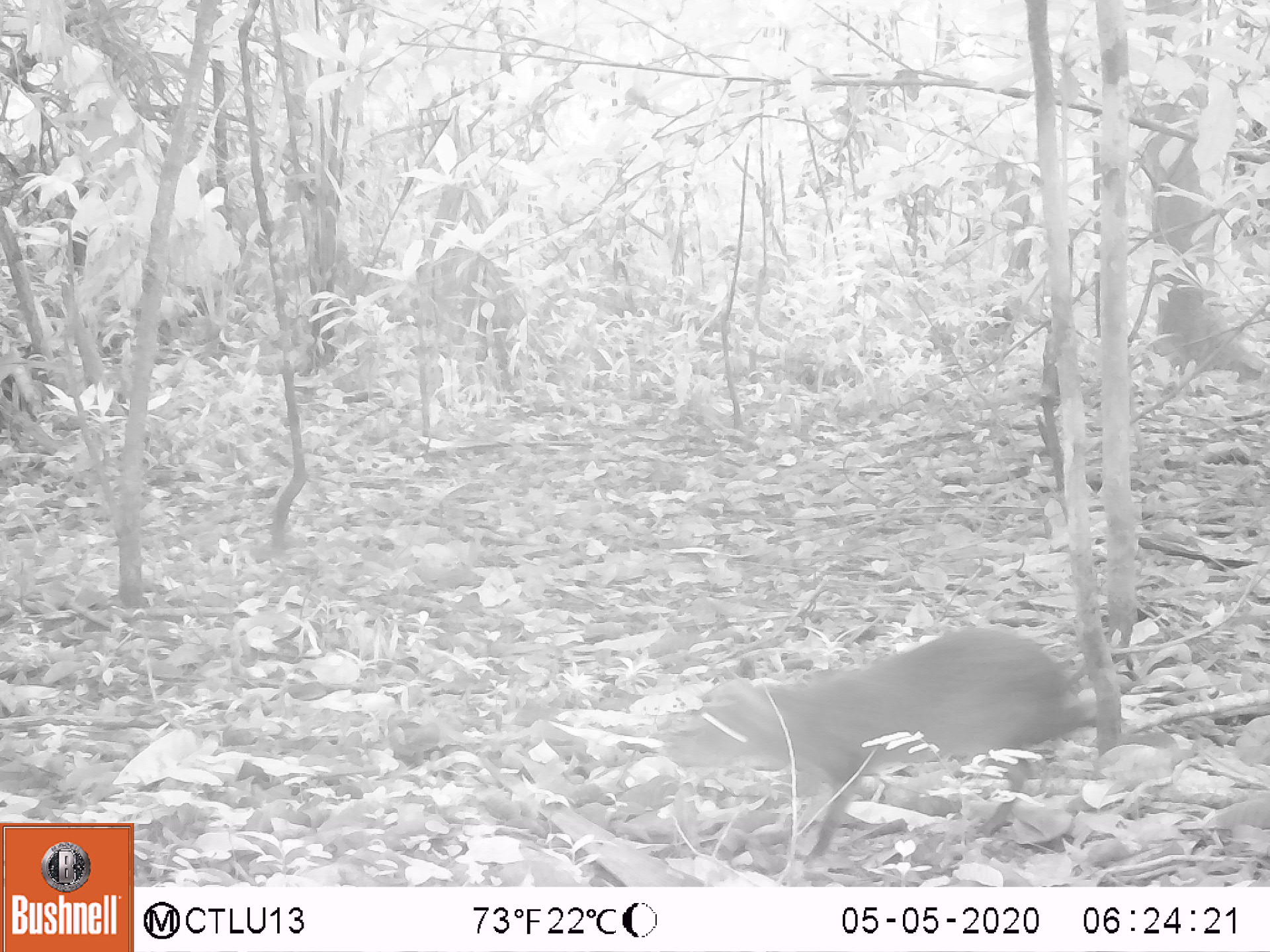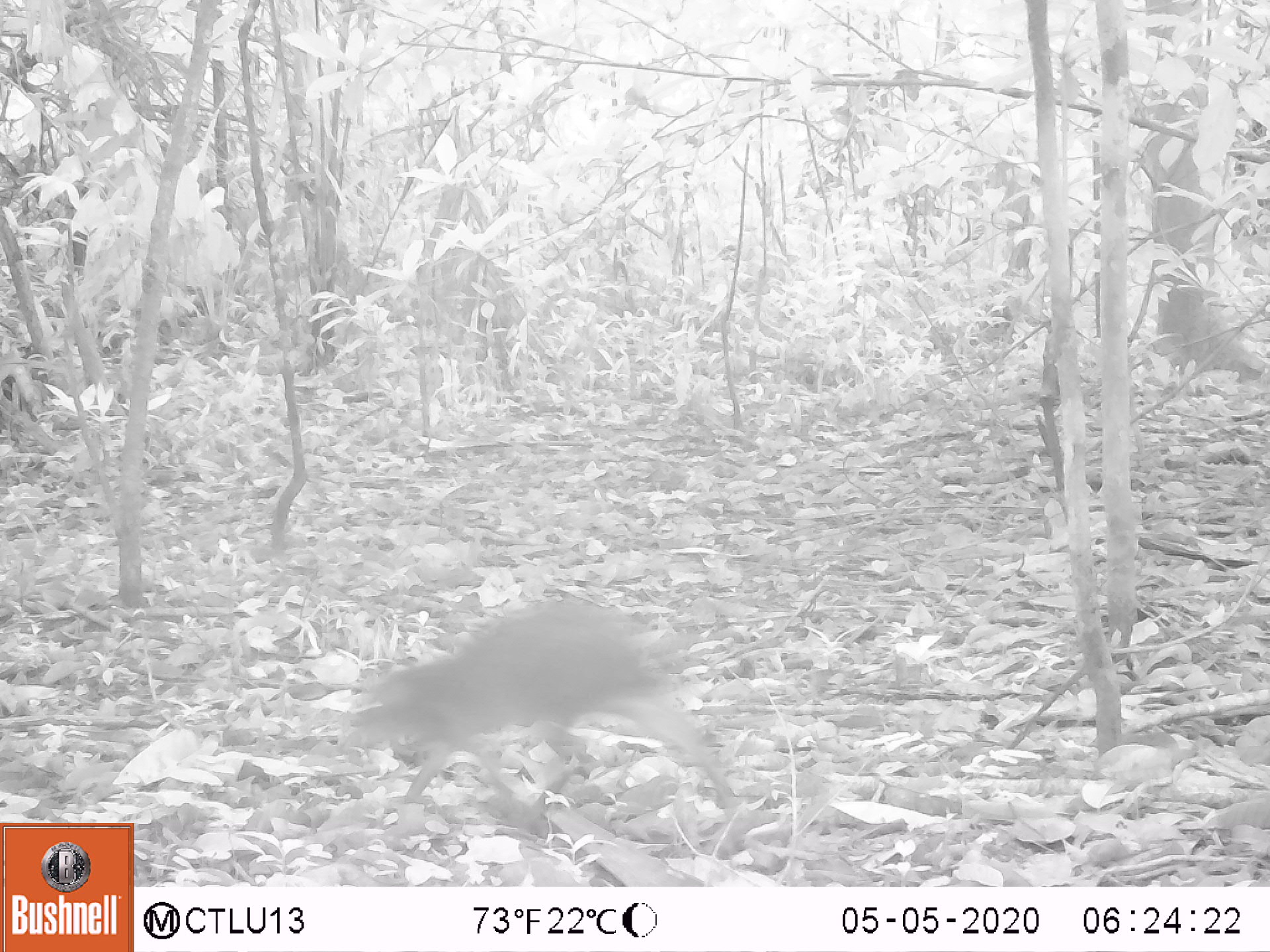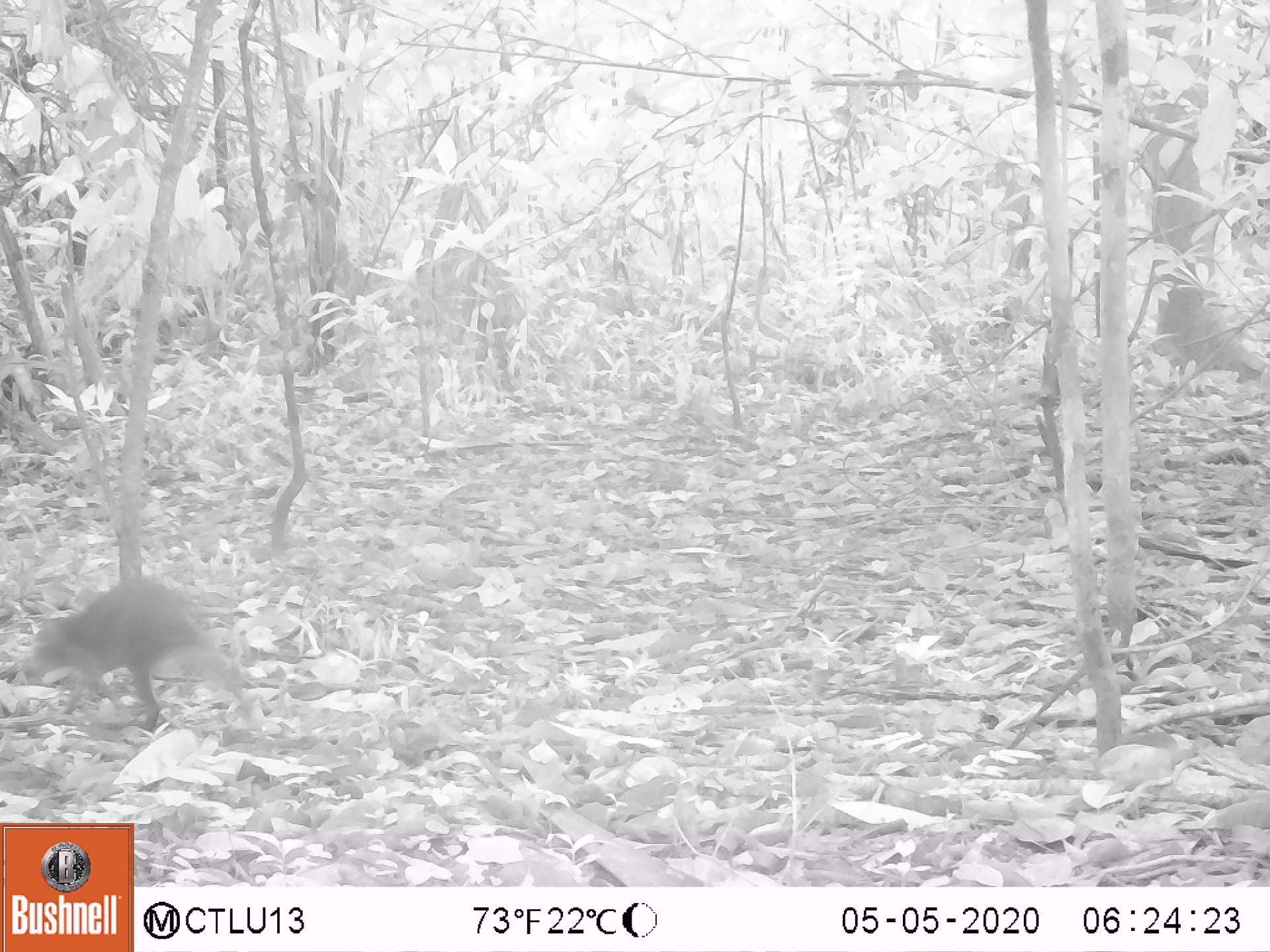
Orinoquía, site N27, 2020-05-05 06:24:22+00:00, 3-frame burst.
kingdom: Animalia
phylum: Chordata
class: Mammalia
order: Rodentia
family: Dasyproctidae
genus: Dasyprocta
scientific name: Dasyprocta fuliginosa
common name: black agouti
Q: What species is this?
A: Black agouti (Dasyprocta fuliginosa).